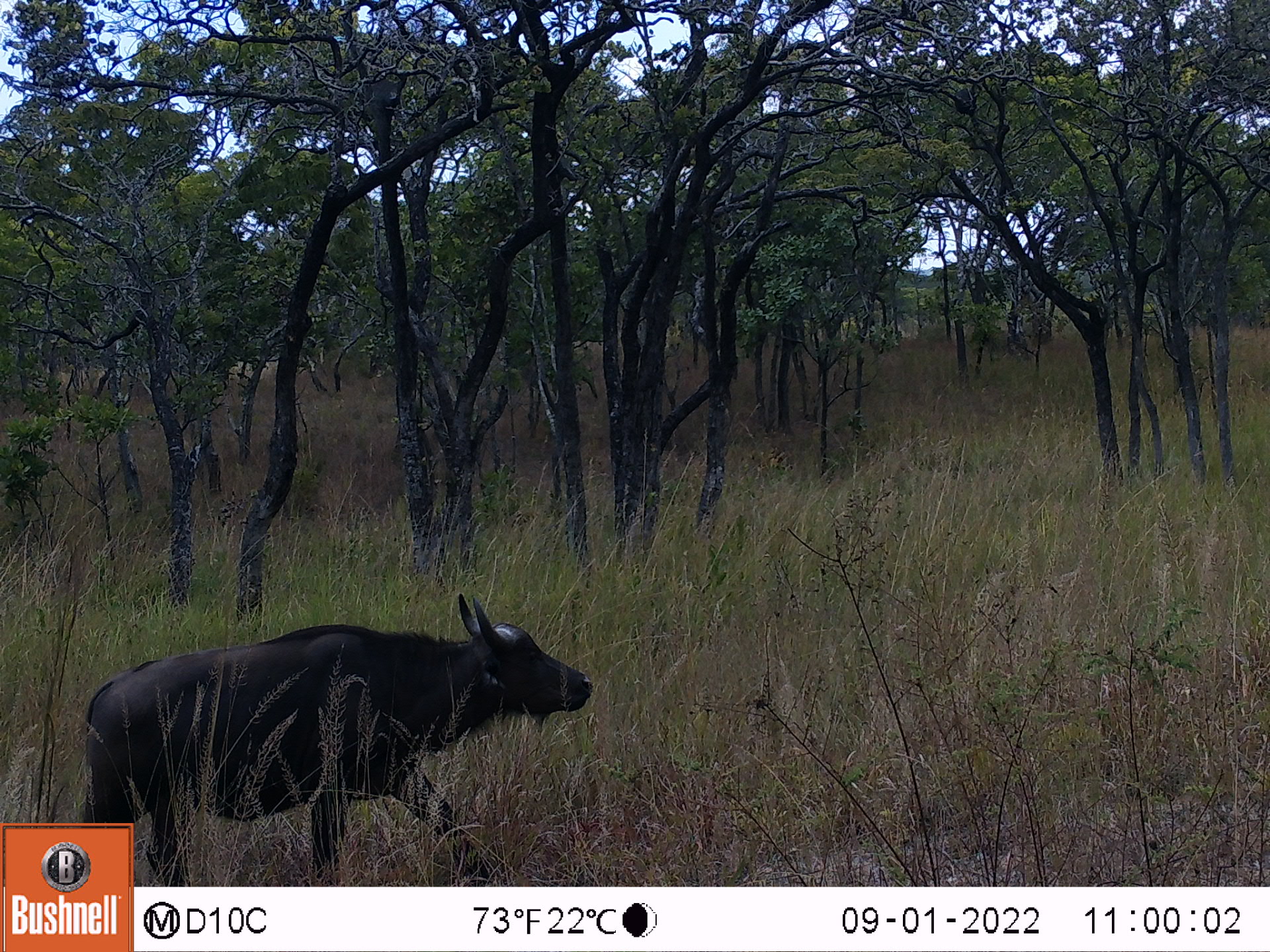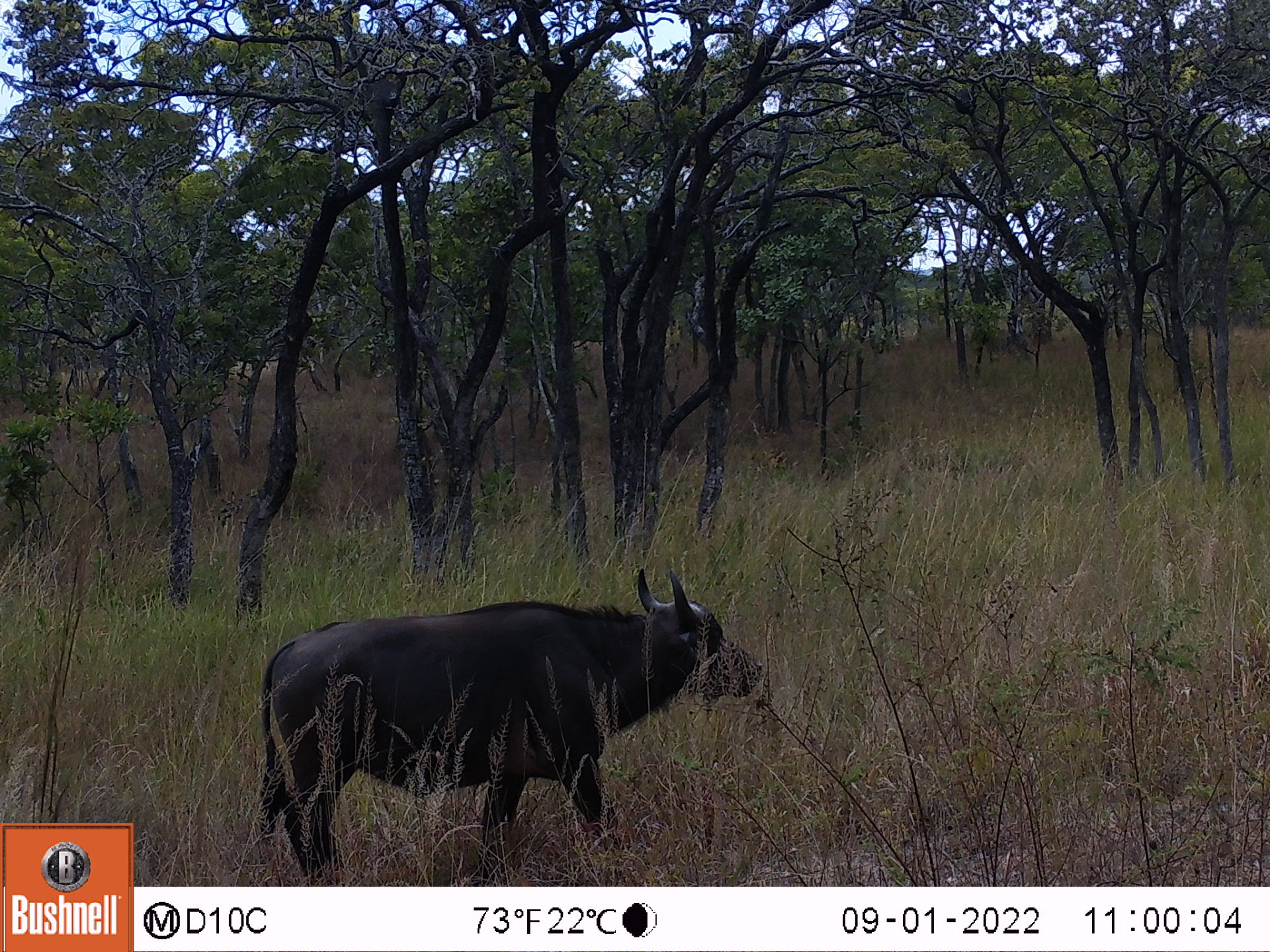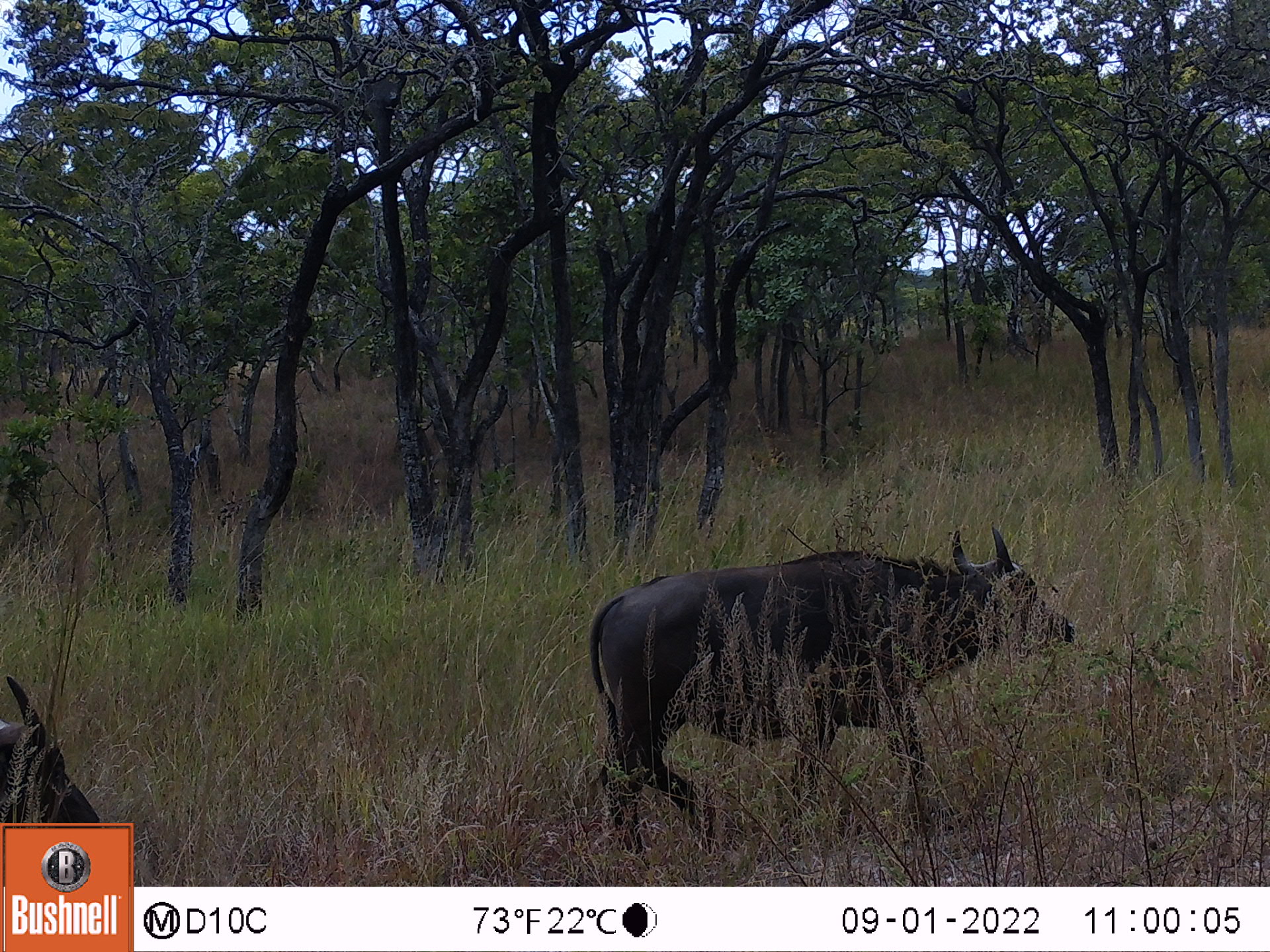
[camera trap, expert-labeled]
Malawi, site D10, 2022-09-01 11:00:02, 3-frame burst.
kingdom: Animalia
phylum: Chordata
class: Mammalia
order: Artiodactyla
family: Bovidae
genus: Syncerus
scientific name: Syncerus caffer caffer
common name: cape buffalo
Cape buffalo (Syncerus caffer caffer), count 1.